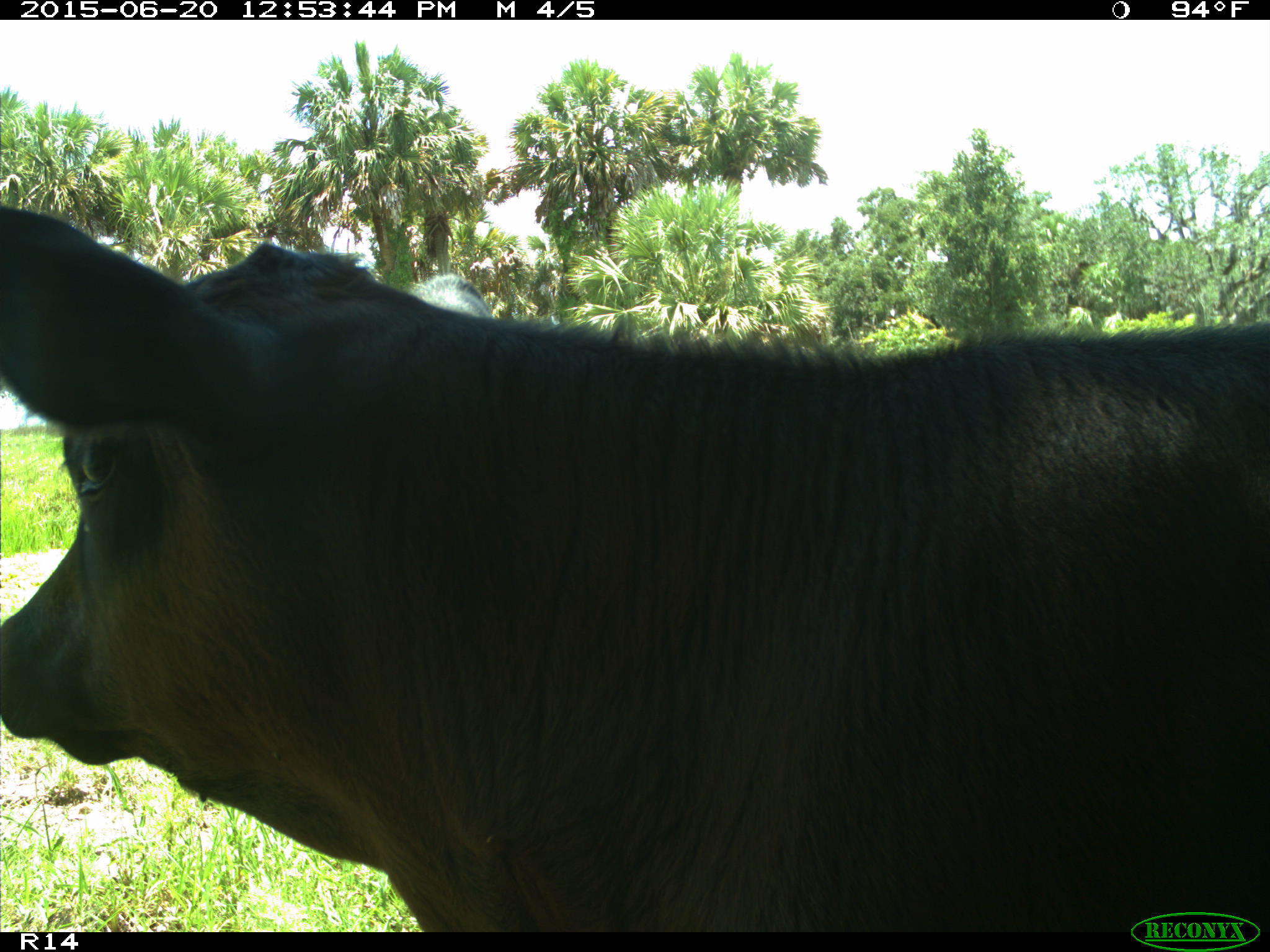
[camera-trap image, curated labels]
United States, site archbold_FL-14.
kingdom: Animalia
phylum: Chordata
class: Mammalia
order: Artiodactyla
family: Bovidae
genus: Bos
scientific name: Bos taurus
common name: domestic cow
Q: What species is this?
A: Bos taurus (domestic cow).